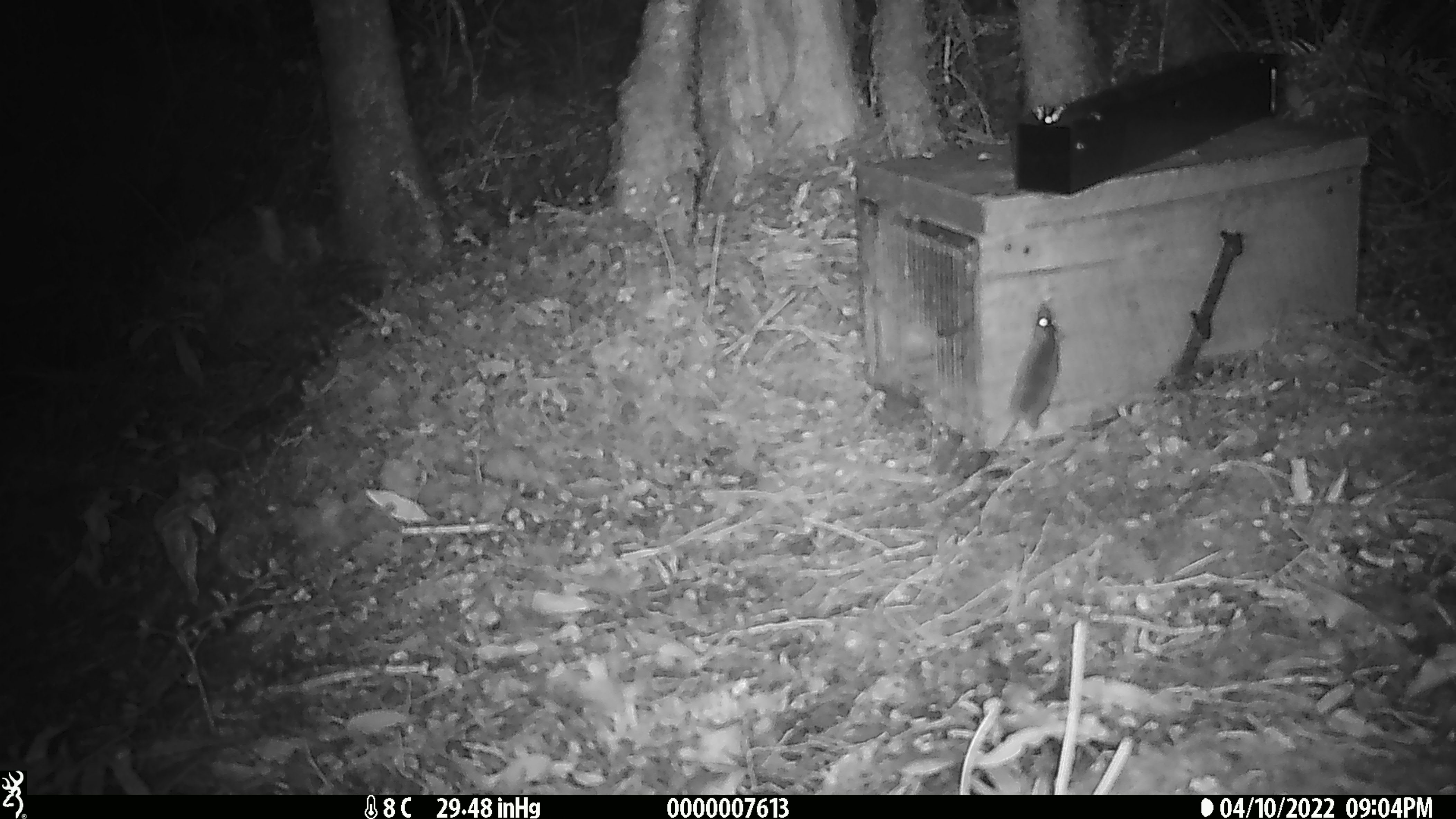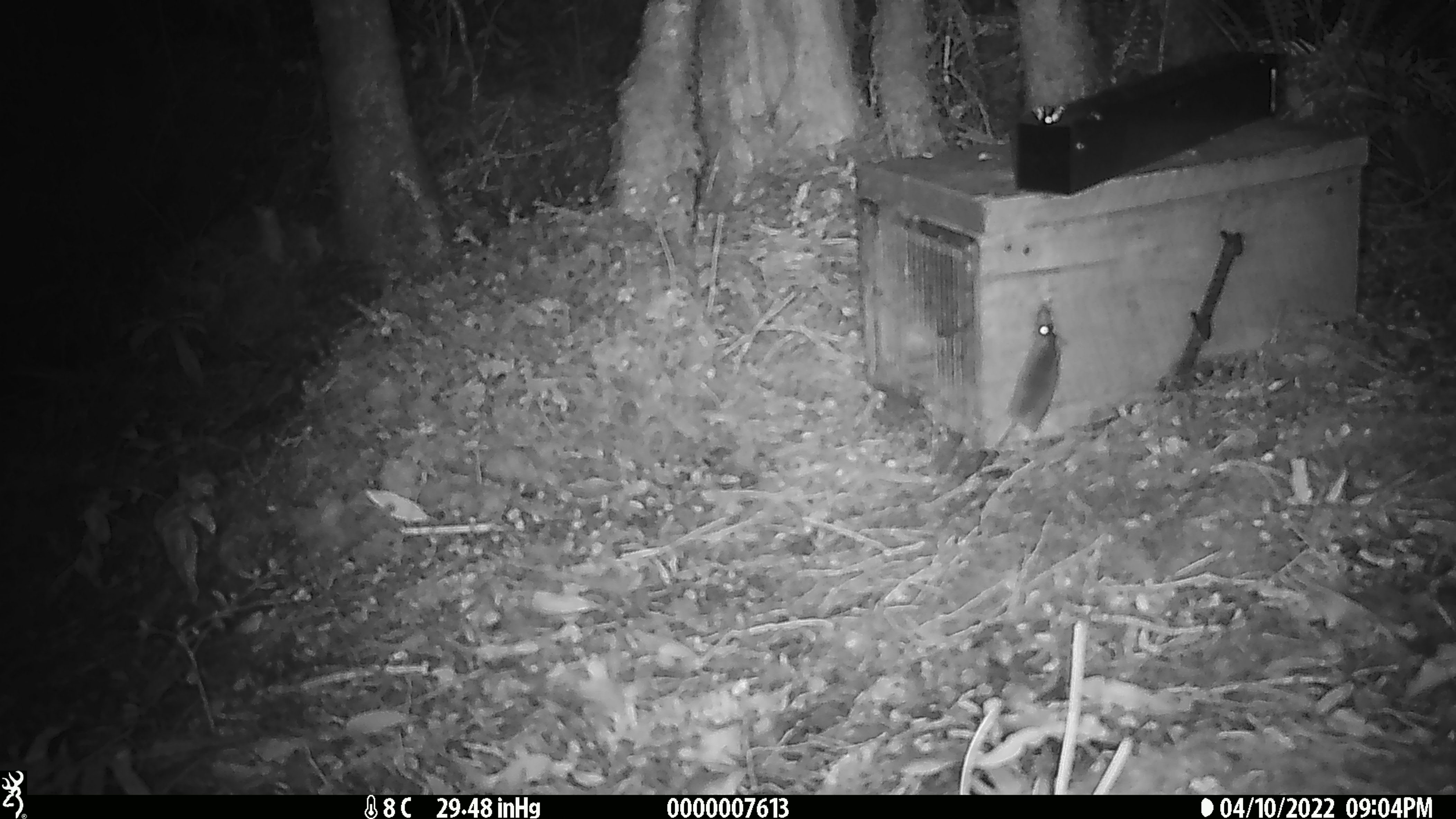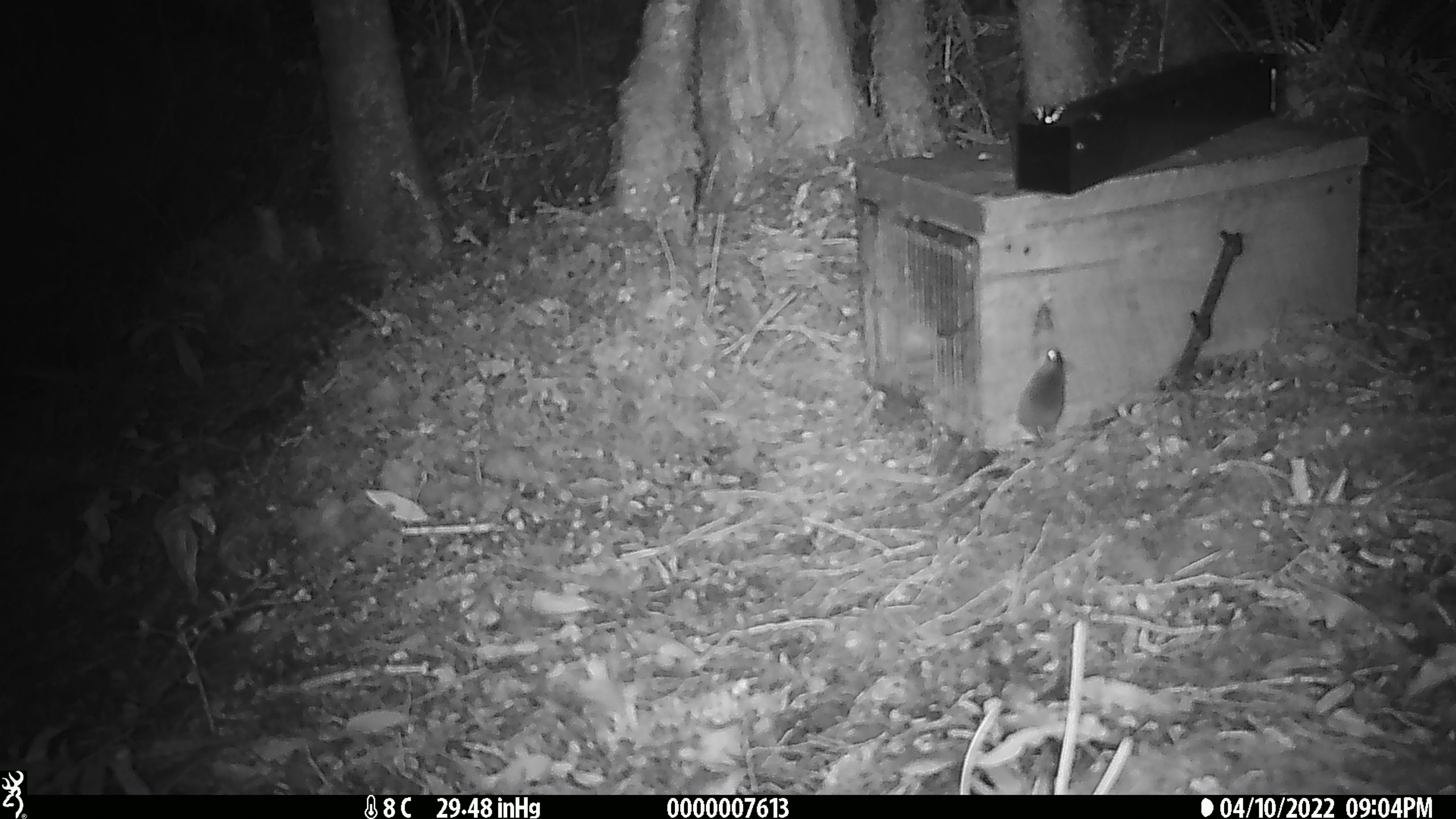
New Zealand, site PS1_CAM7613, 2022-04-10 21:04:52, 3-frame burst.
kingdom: Animalia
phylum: Chordata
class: Mammalia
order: Rodentia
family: Muridae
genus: Mus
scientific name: Mus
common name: mouse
Mouse (Mus).